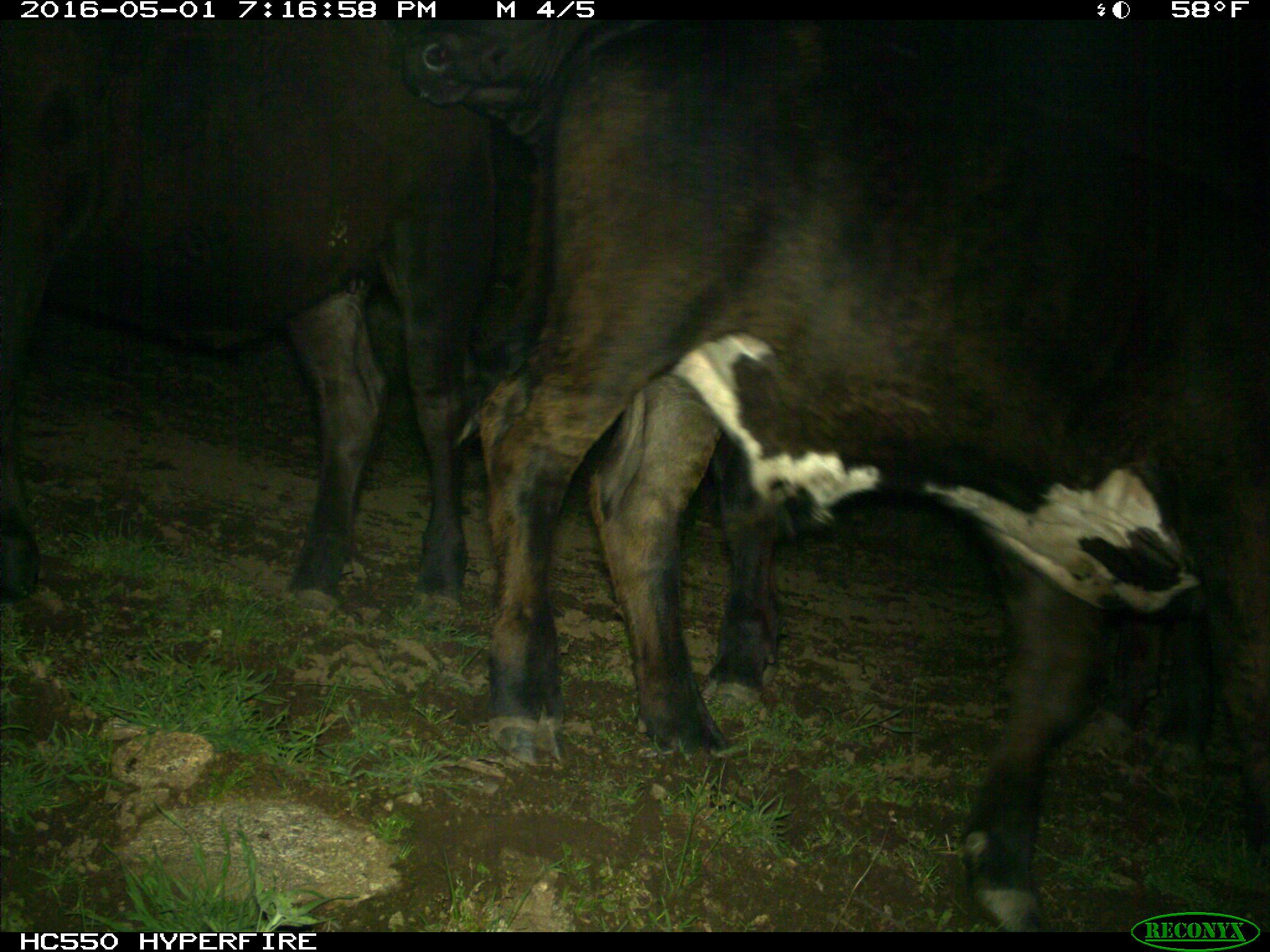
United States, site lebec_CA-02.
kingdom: Animalia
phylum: Chordata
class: Mammalia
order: Artiodactyla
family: Bovidae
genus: Bos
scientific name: Bos taurus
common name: domestic cow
Bos taurus (domestic cow).